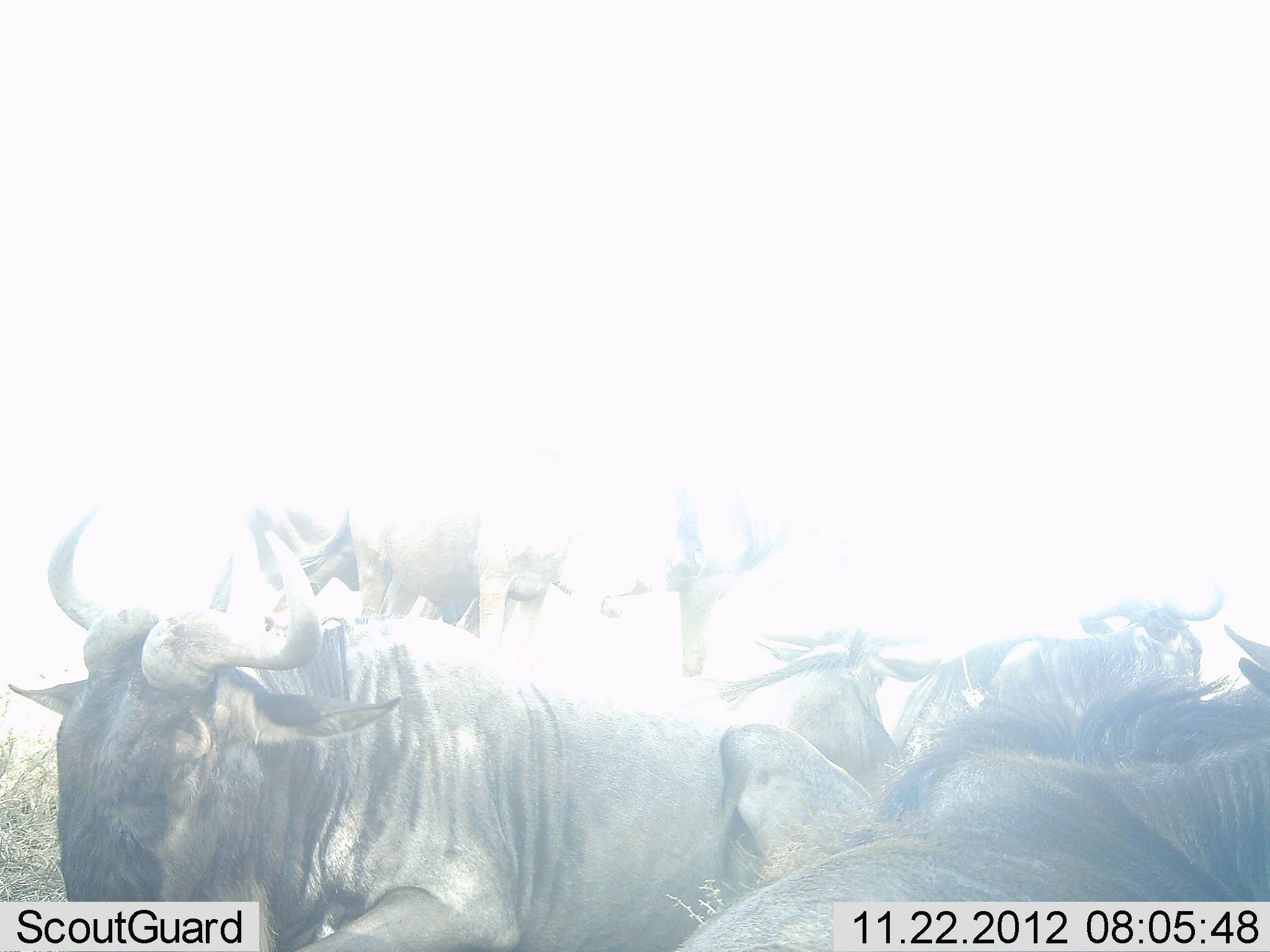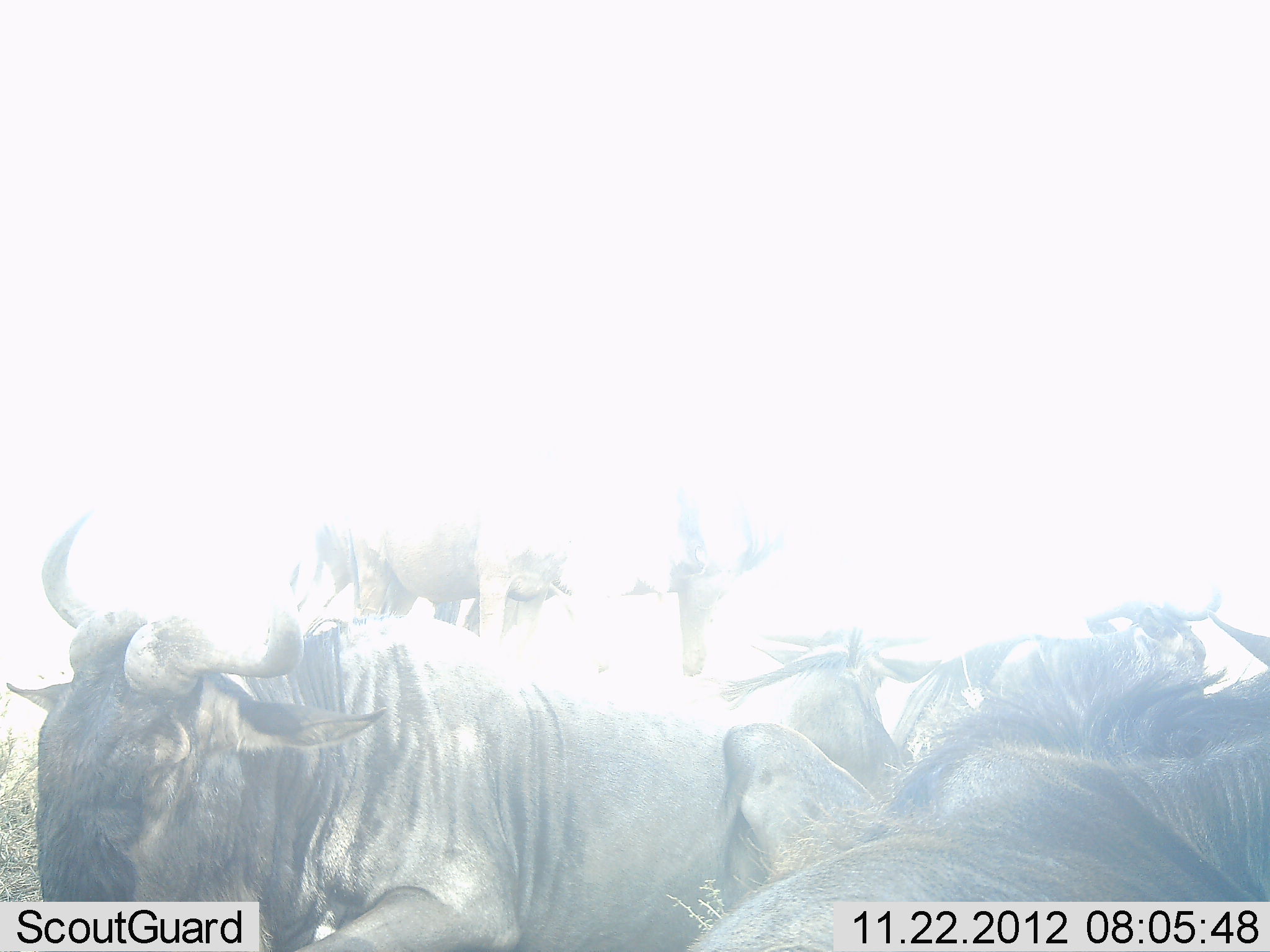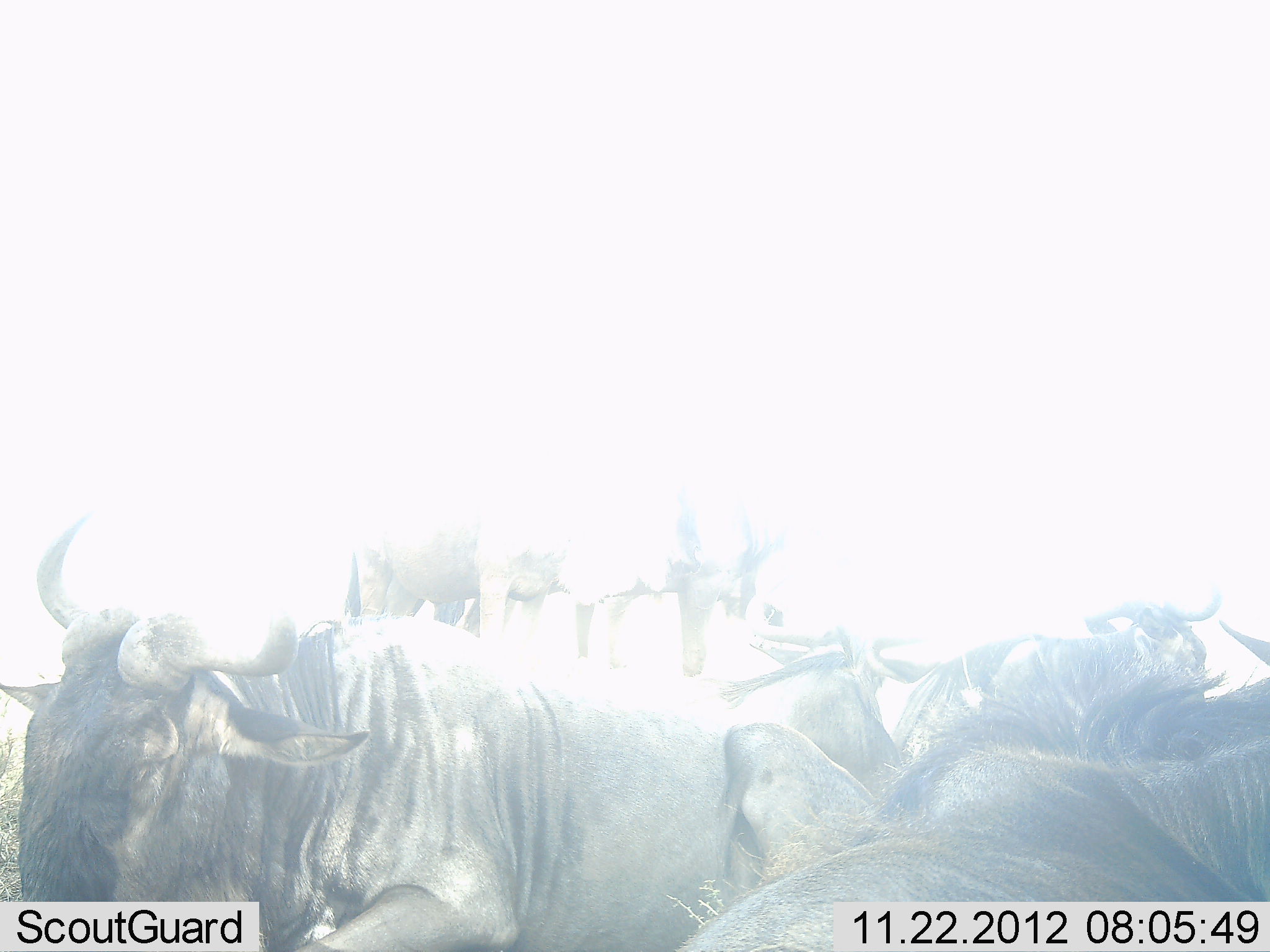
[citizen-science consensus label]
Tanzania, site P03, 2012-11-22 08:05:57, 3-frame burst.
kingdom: Animalia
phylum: Chordata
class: Mammalia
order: Artiodactyla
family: Bovidae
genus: Connochaetes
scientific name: Connochaetes taurinus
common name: blue wildebeest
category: wildebeest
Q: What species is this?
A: Wildebeest (blue wildebeest) (Connochaetes taurinus).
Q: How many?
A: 6.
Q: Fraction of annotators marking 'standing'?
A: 64%.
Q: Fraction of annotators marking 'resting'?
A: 73%.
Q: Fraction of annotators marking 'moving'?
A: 9%.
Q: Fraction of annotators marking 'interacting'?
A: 0%.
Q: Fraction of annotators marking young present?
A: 0%.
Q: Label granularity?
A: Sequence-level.